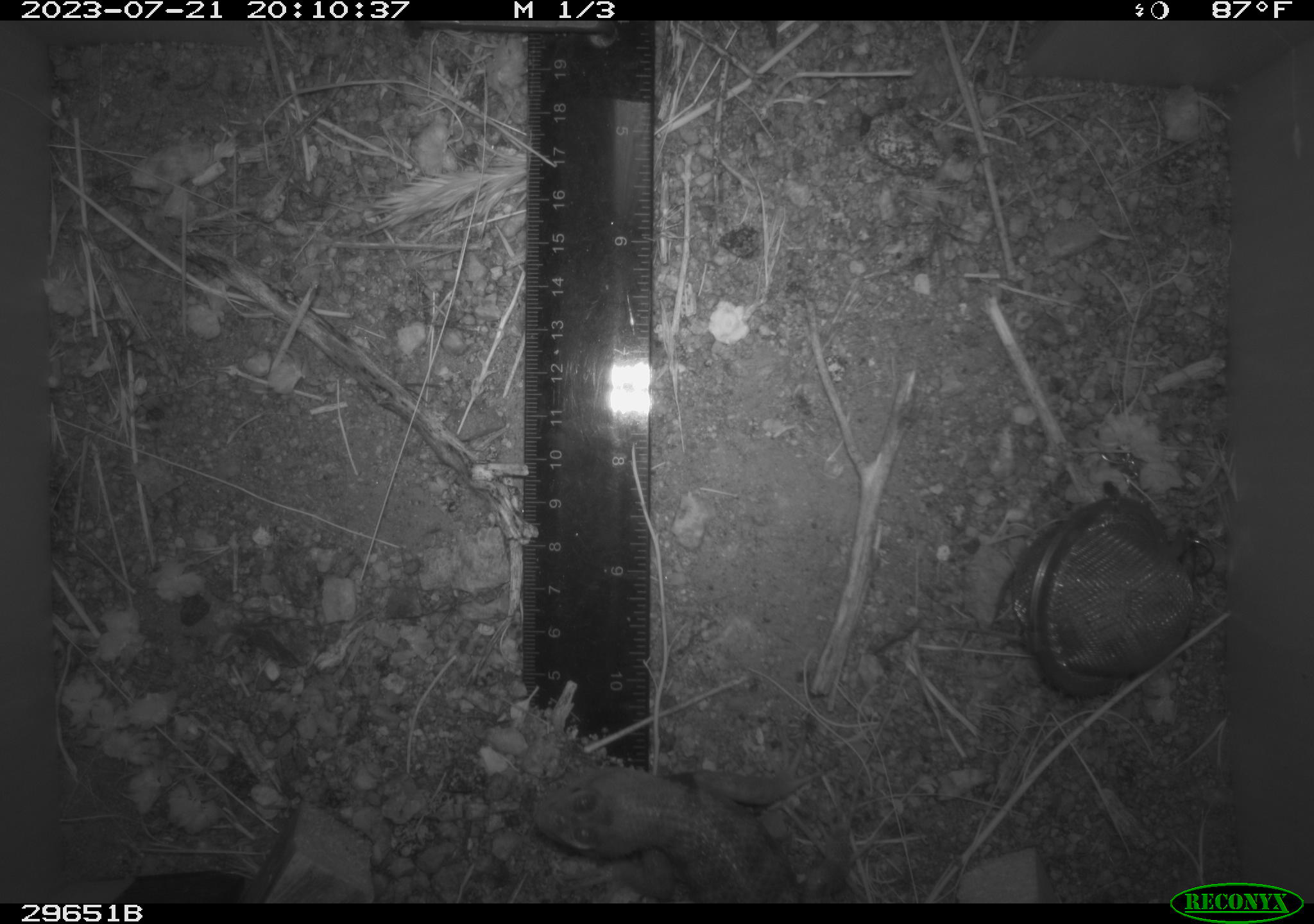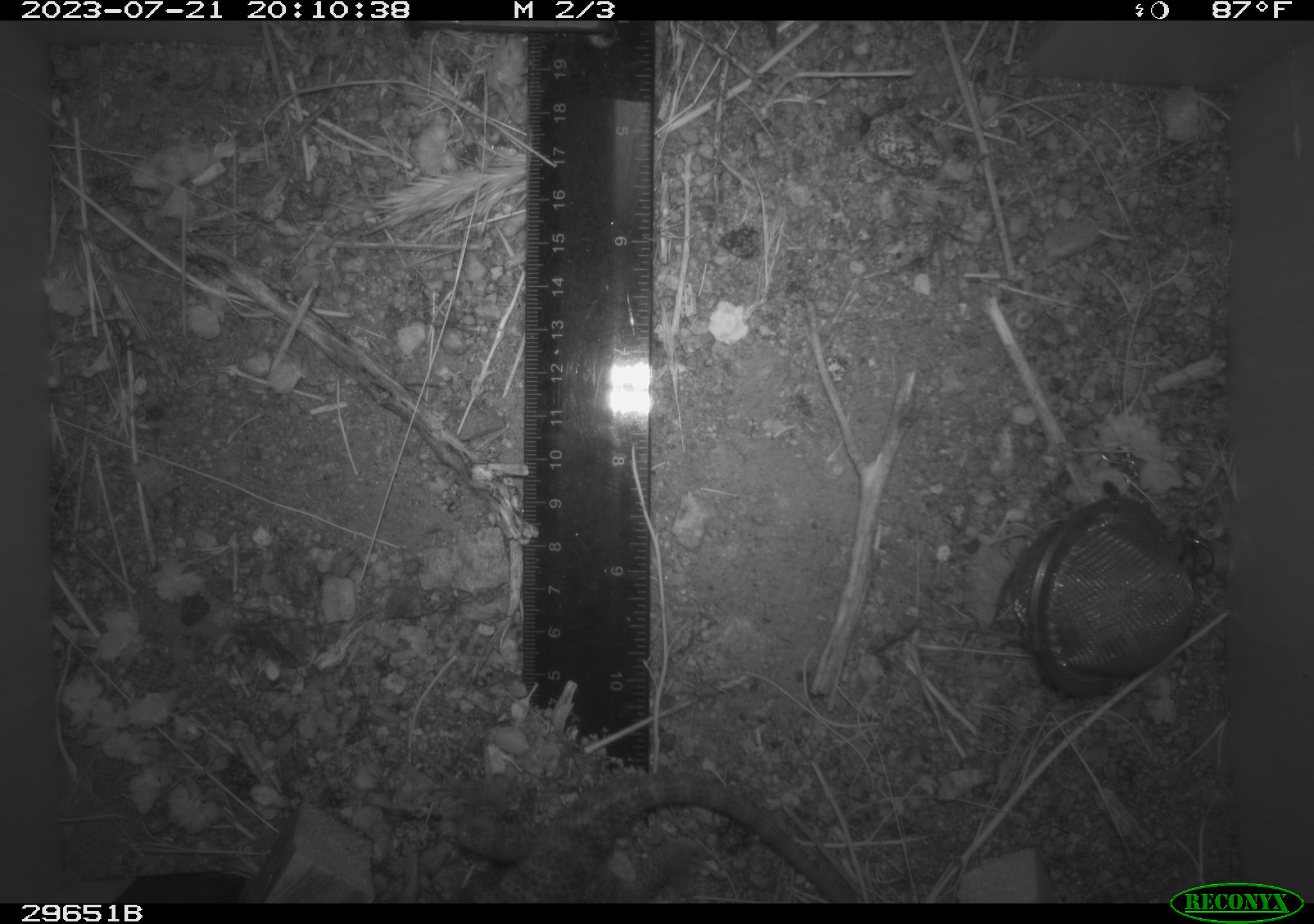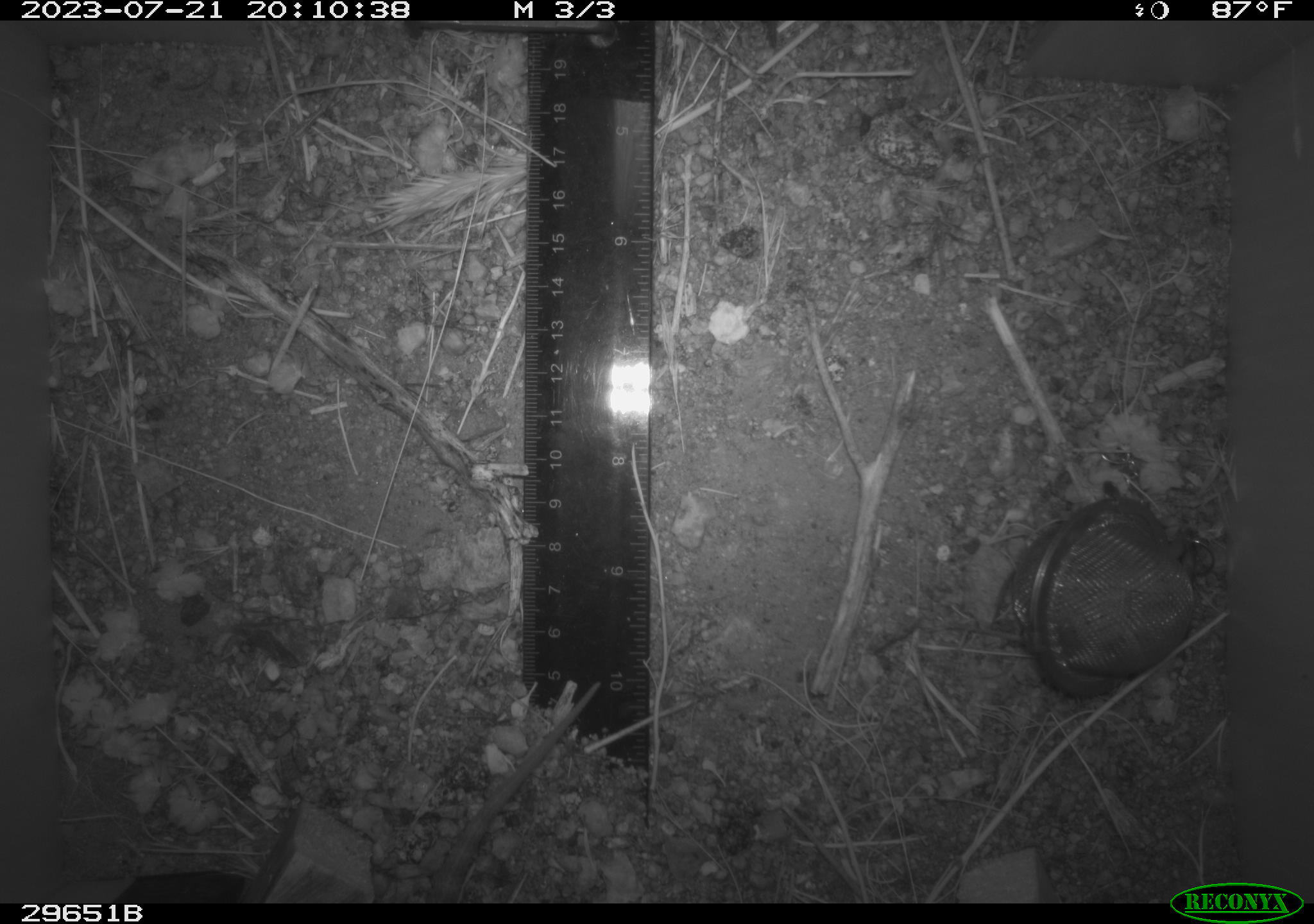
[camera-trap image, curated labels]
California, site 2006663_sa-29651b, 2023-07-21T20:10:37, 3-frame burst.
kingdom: Animalia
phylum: Chordata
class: Reptilia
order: Squamata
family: Phrynosomatidae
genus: Sceloporus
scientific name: Sceloporus uniformis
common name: yellow-backed spiny lizard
Yellow-backed spiny lizard (Sceloporus uniformis).